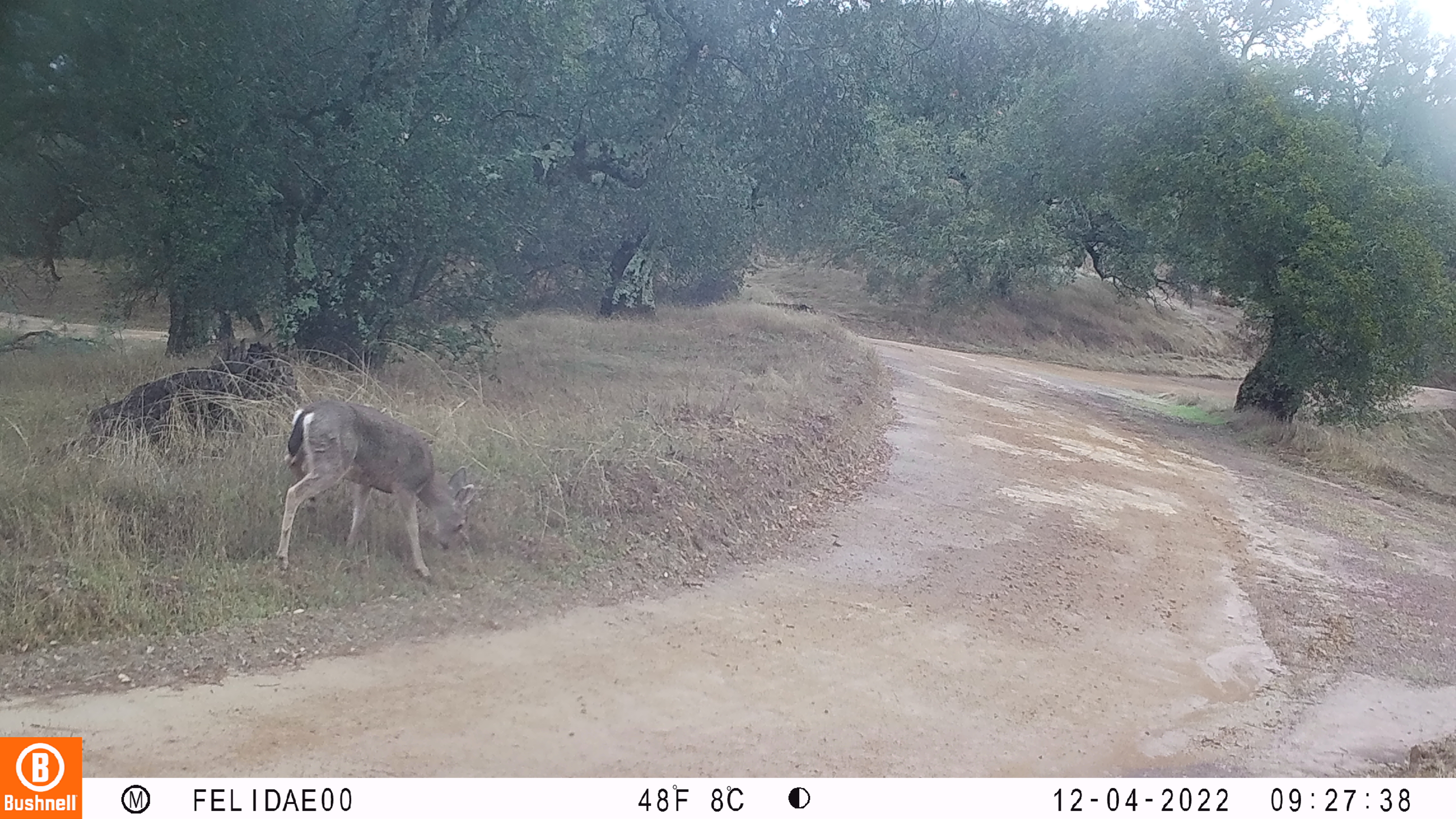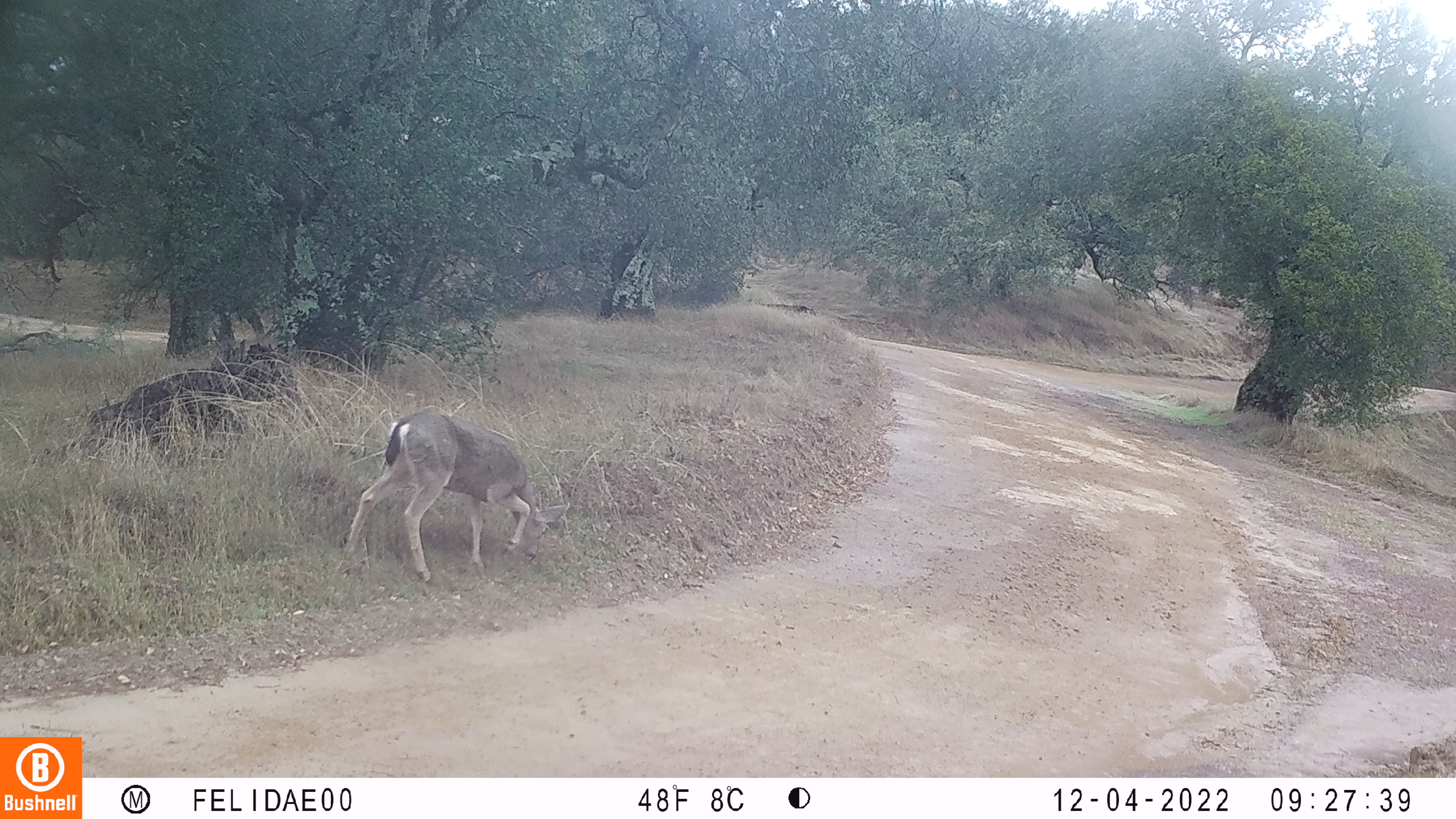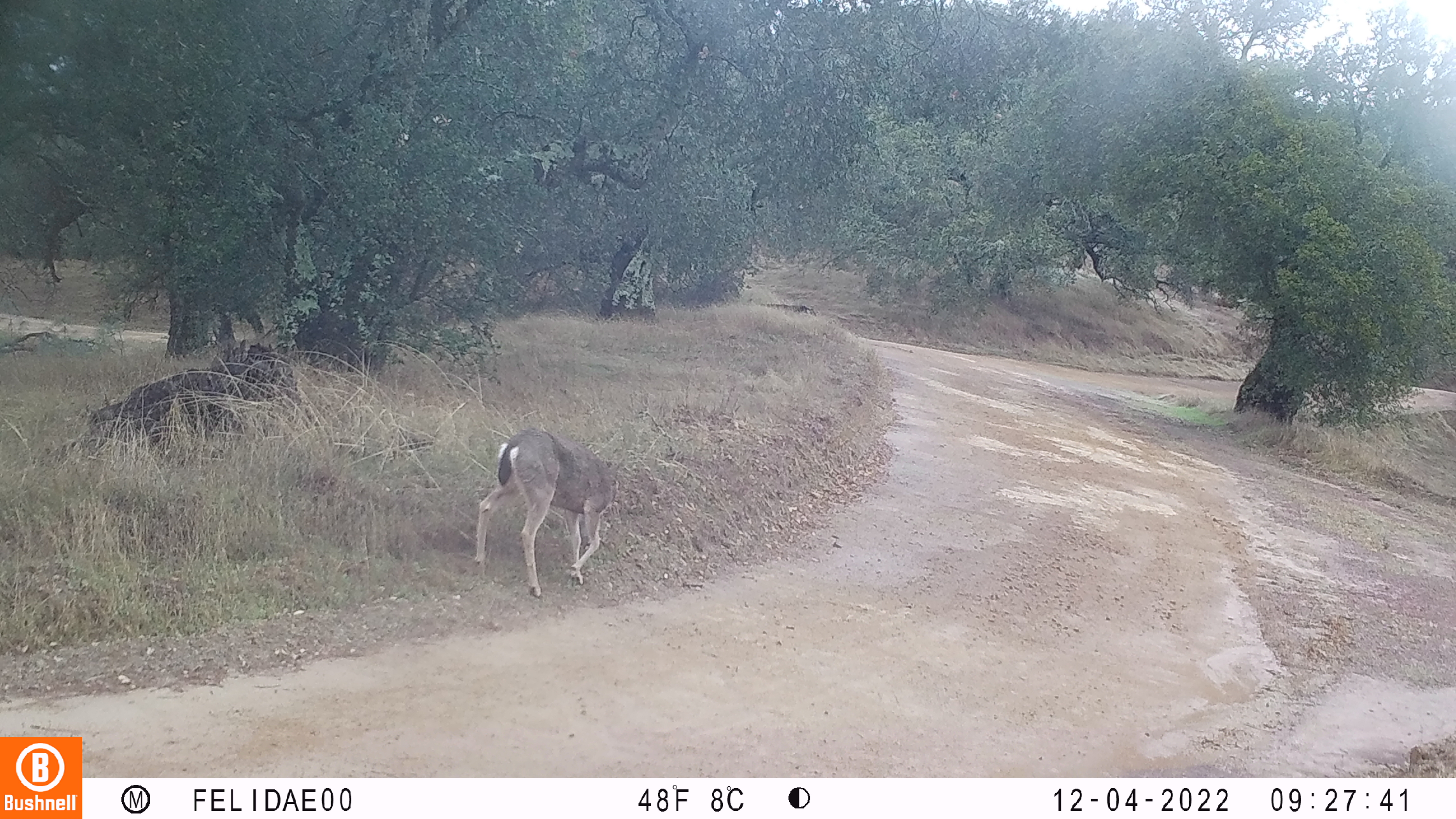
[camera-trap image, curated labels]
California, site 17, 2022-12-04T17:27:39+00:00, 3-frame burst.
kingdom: Animalia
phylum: Chordata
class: Mammalia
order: Artiodactyla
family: Cervidae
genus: Odocoileus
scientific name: Odocoileus hemionus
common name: mule deer